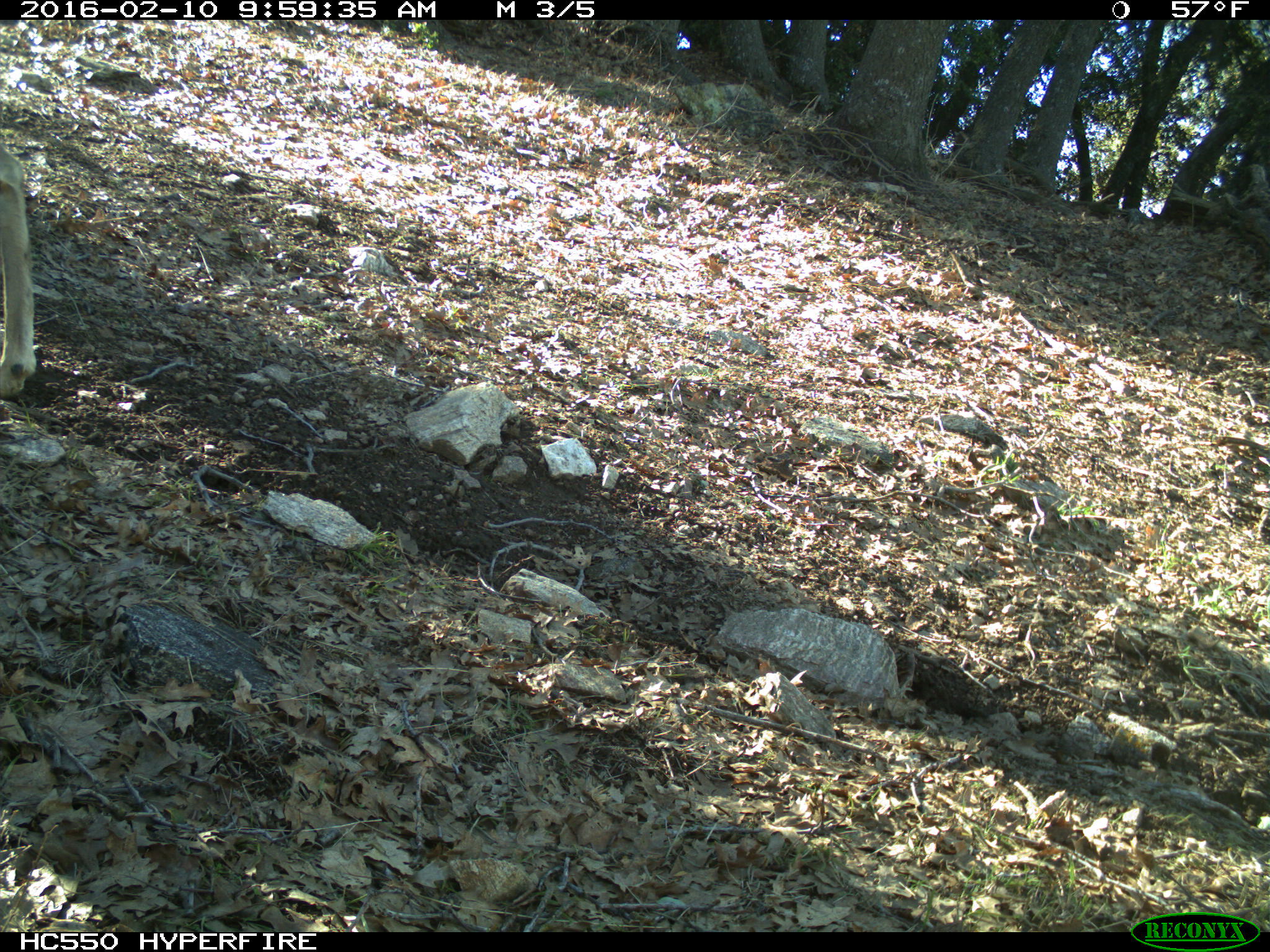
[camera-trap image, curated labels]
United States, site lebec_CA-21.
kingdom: Animalia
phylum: Chordata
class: Mammalia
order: Artiodactyla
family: Cervidae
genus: Odocoileus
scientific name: Odocoileus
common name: deer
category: unidentified deer